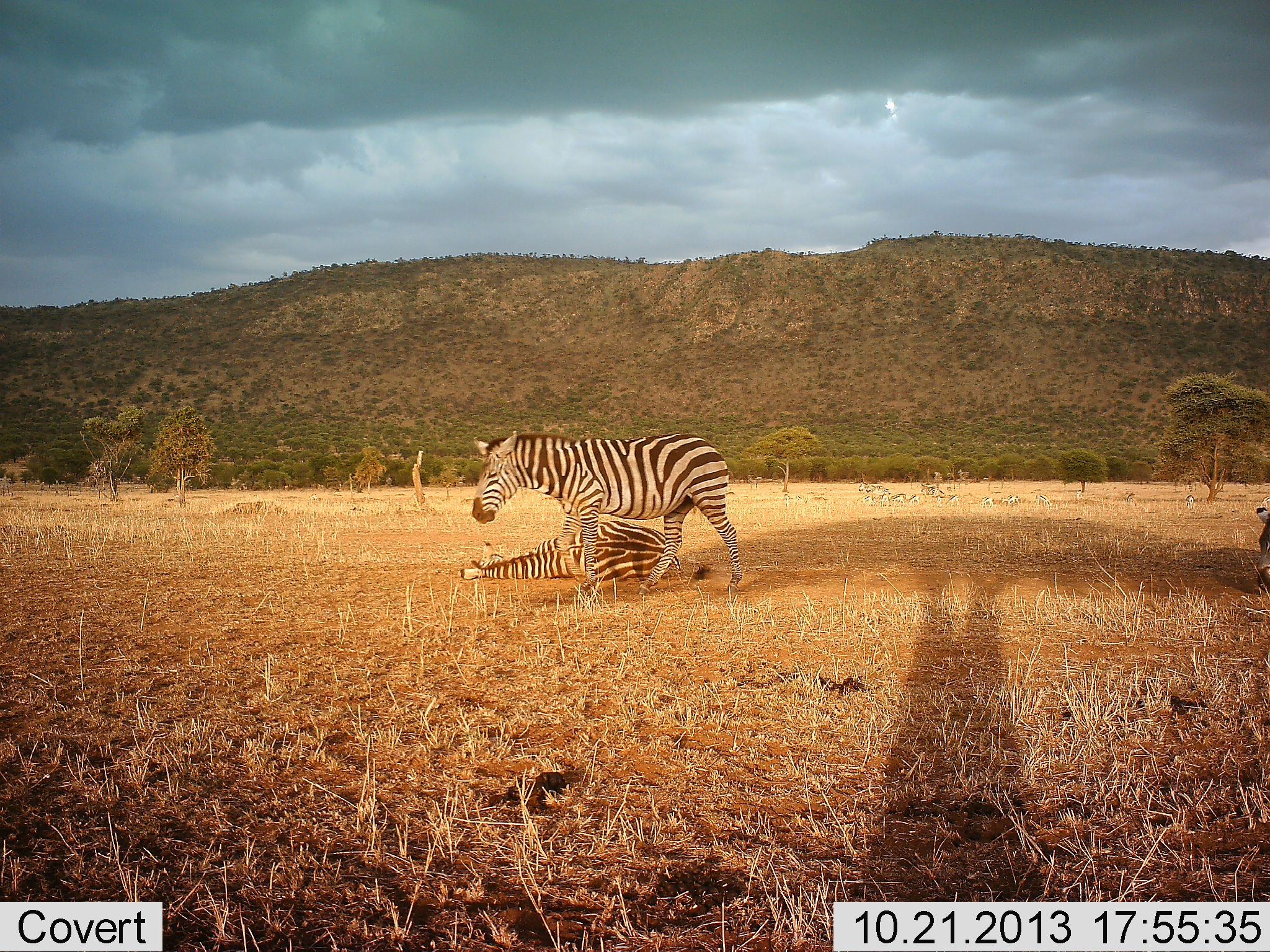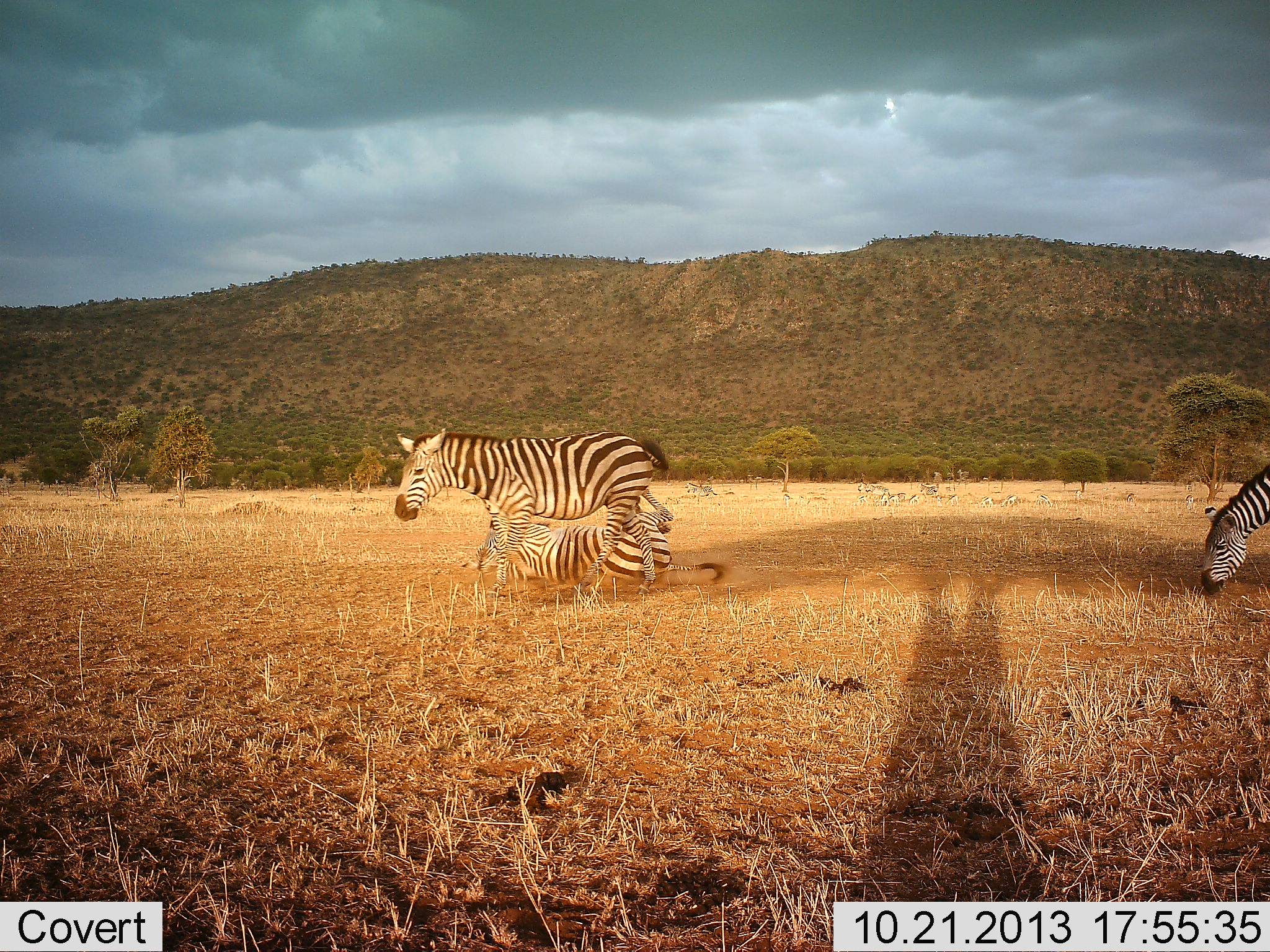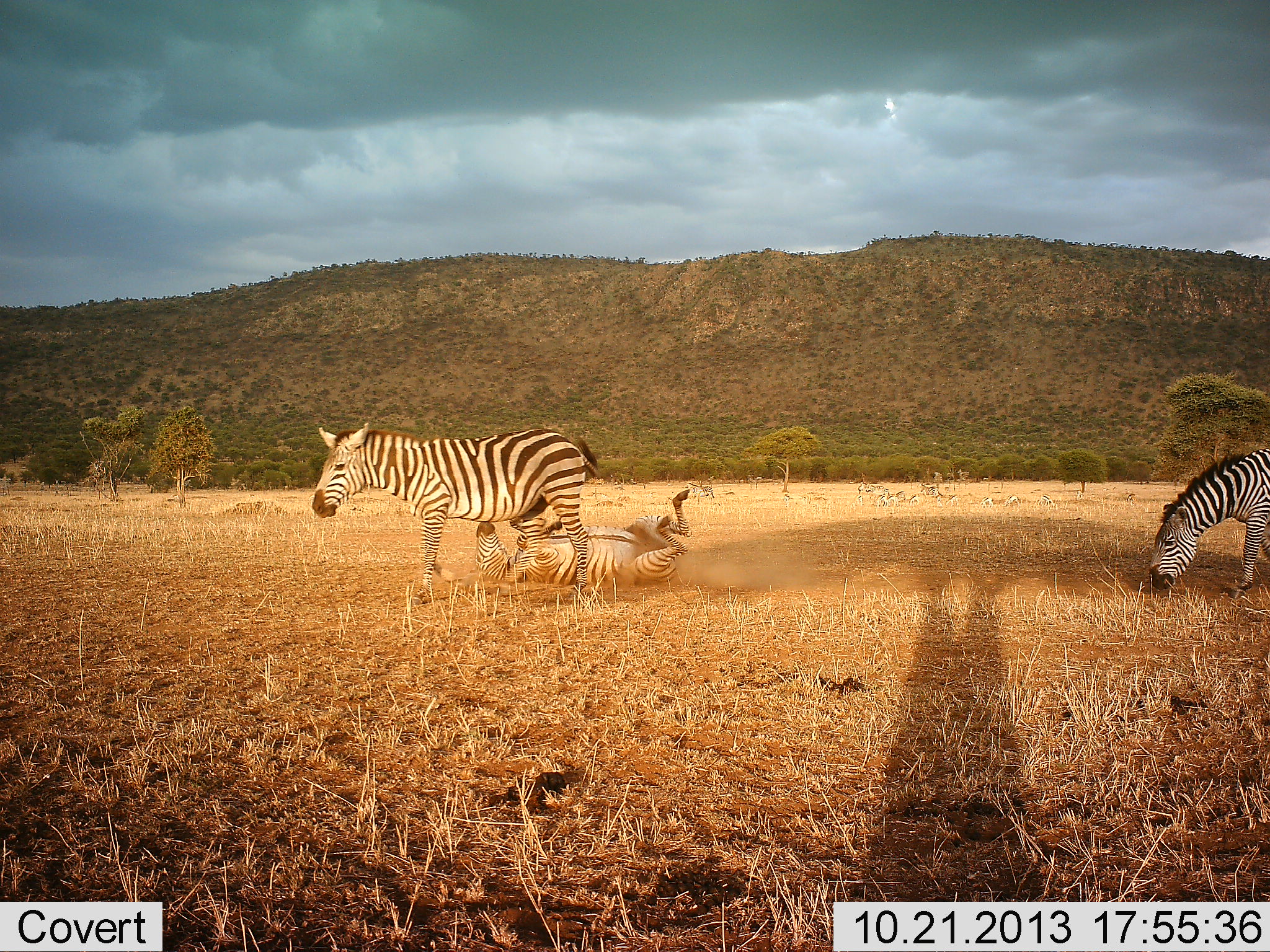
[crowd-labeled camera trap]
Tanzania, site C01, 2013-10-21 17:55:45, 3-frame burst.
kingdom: Animalia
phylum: Chordata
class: Mammalia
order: Perissodactyla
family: Equidae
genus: Equus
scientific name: Equus quagga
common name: plains zebra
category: zebra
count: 3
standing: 18%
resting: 27%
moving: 64%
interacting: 27%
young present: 0%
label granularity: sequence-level